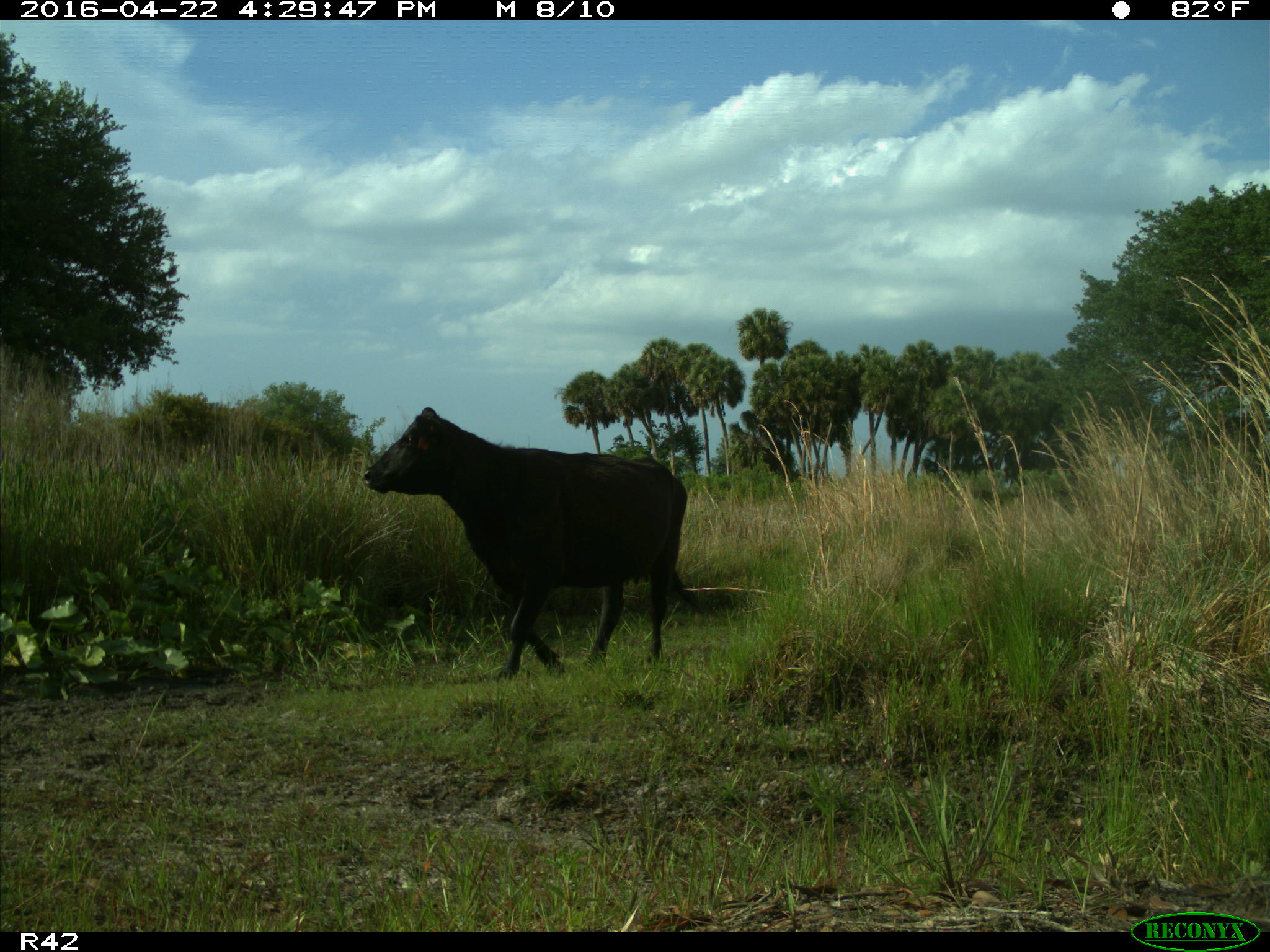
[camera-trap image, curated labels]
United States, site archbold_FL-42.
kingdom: Animalia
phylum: Chordata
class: Mammalia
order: Artiodactyla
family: Bovidae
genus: Bos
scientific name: Bos taurus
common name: domestic cow